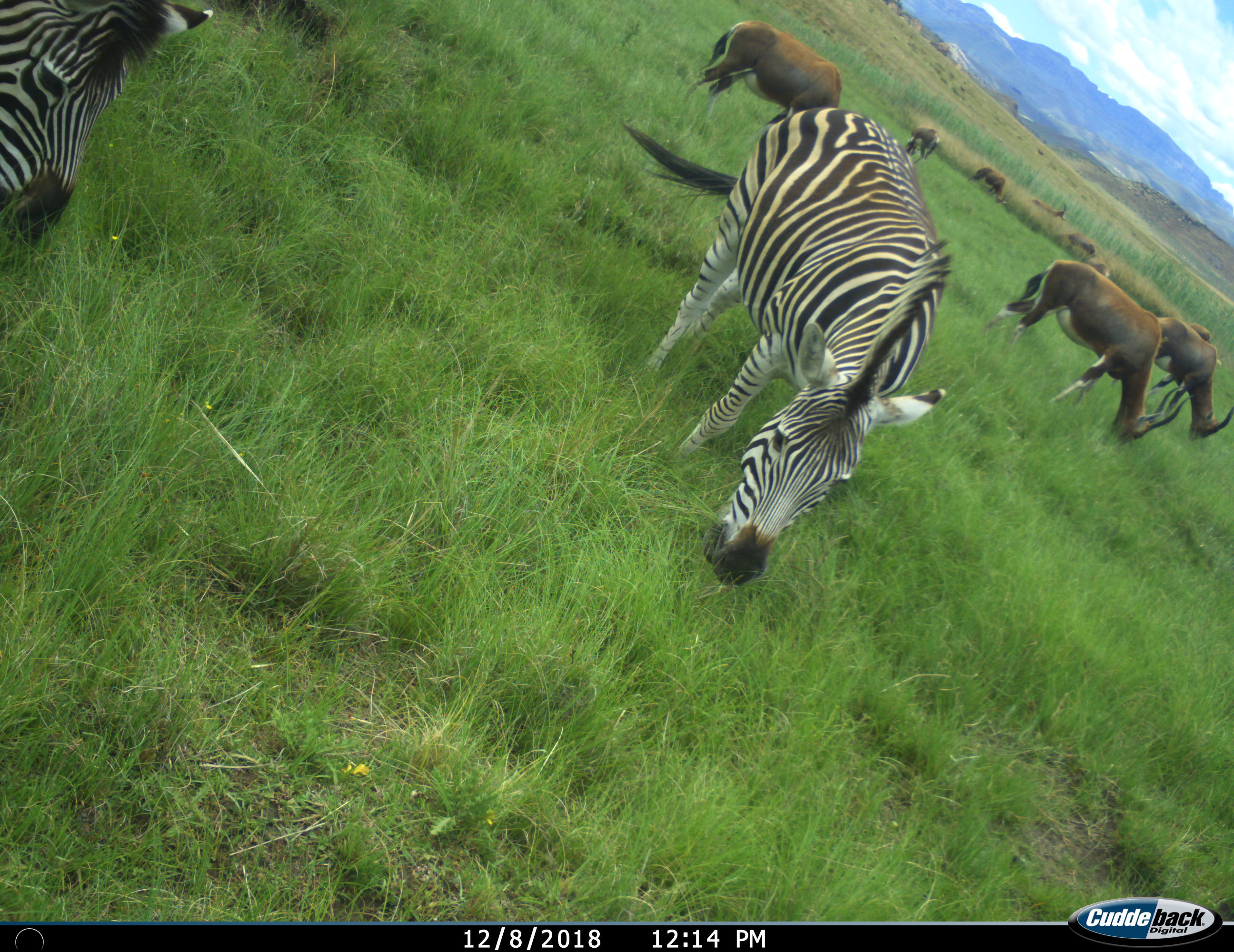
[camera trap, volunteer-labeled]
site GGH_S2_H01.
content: unidentified animal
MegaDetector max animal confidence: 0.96